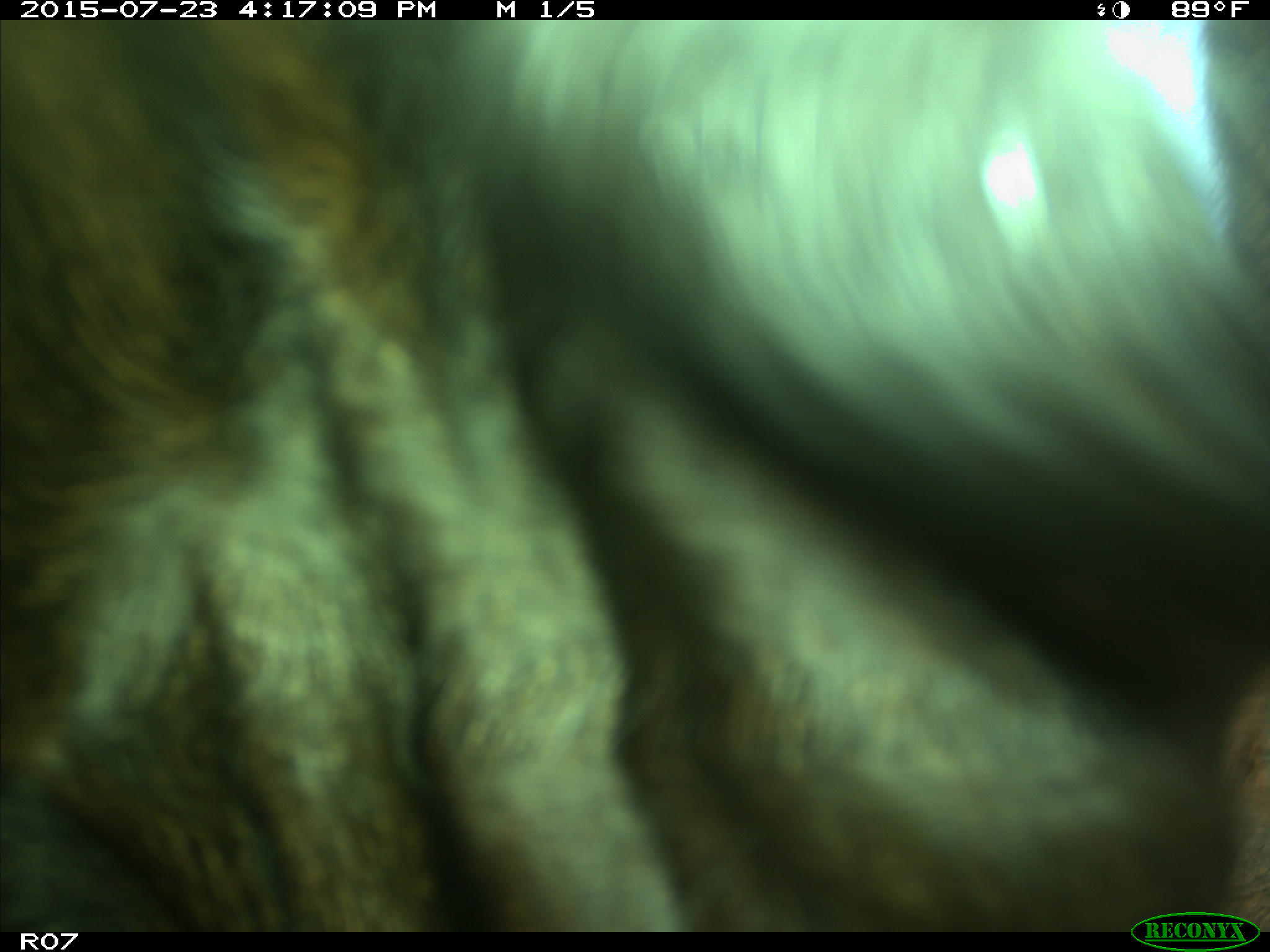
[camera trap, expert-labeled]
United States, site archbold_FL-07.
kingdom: Animalia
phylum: Chordata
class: Mammalia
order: Artiodactyla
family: Bovidae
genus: Bos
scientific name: Bos taurus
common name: domestic cow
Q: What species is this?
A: Bos taurus (domestic cow).